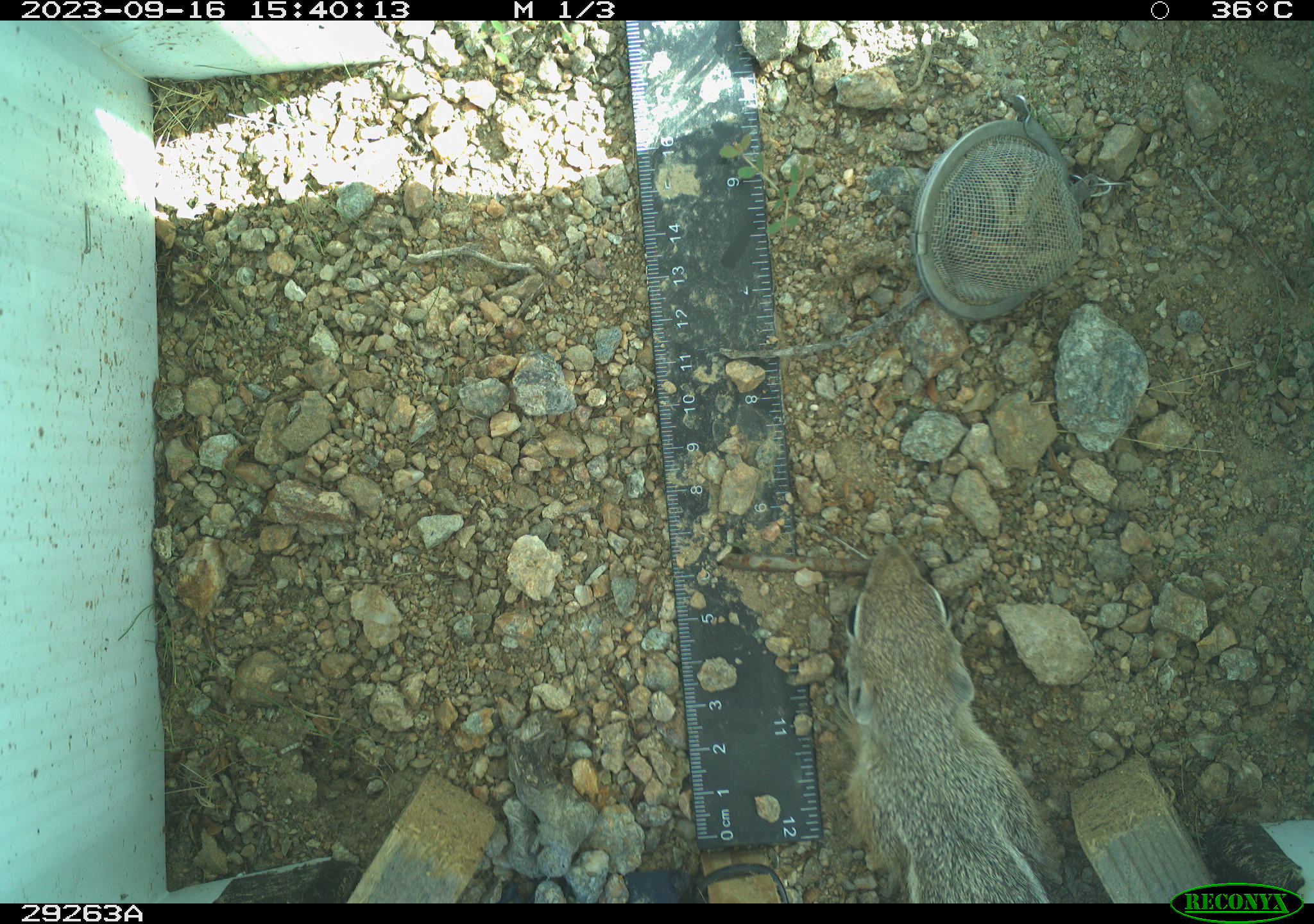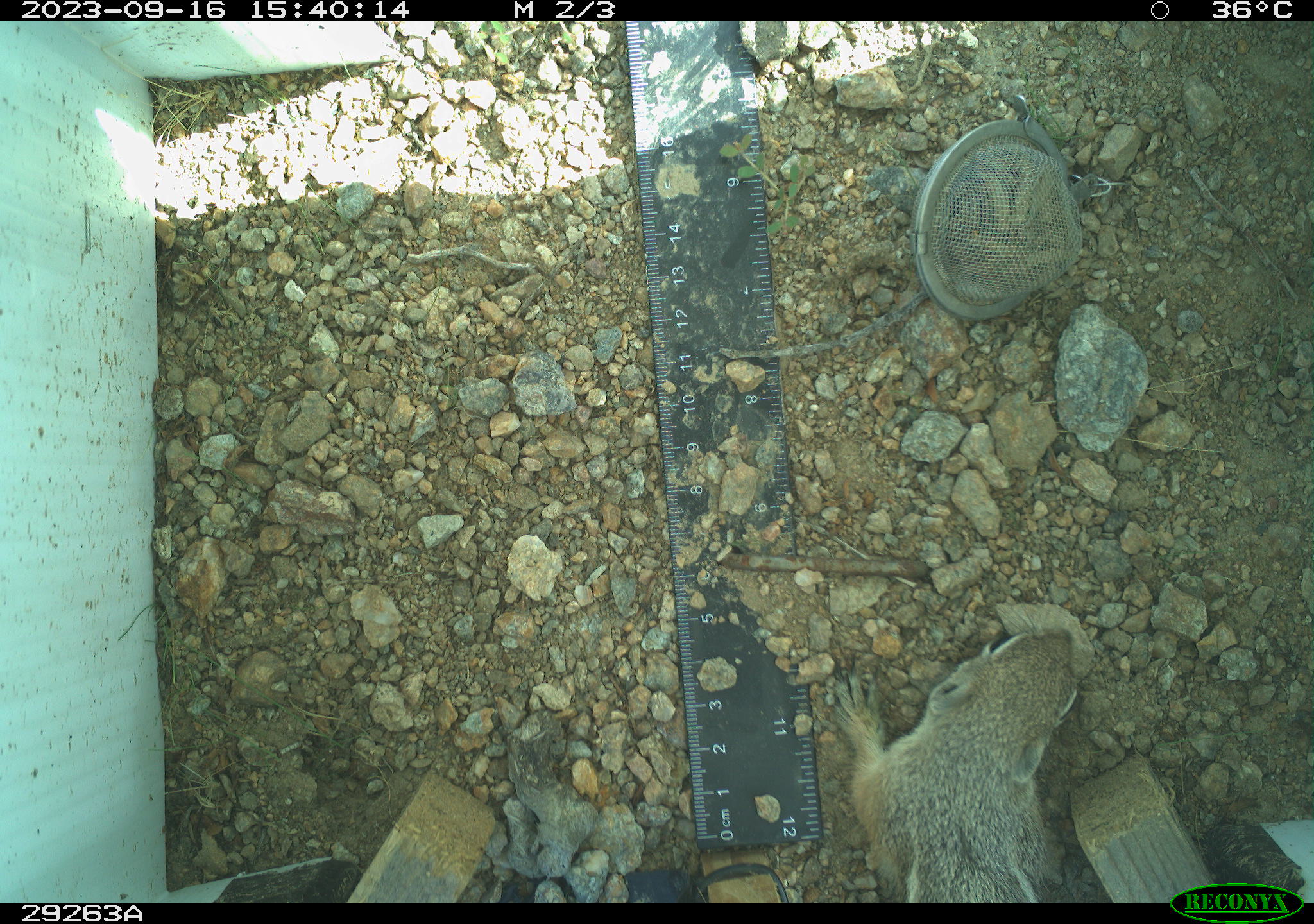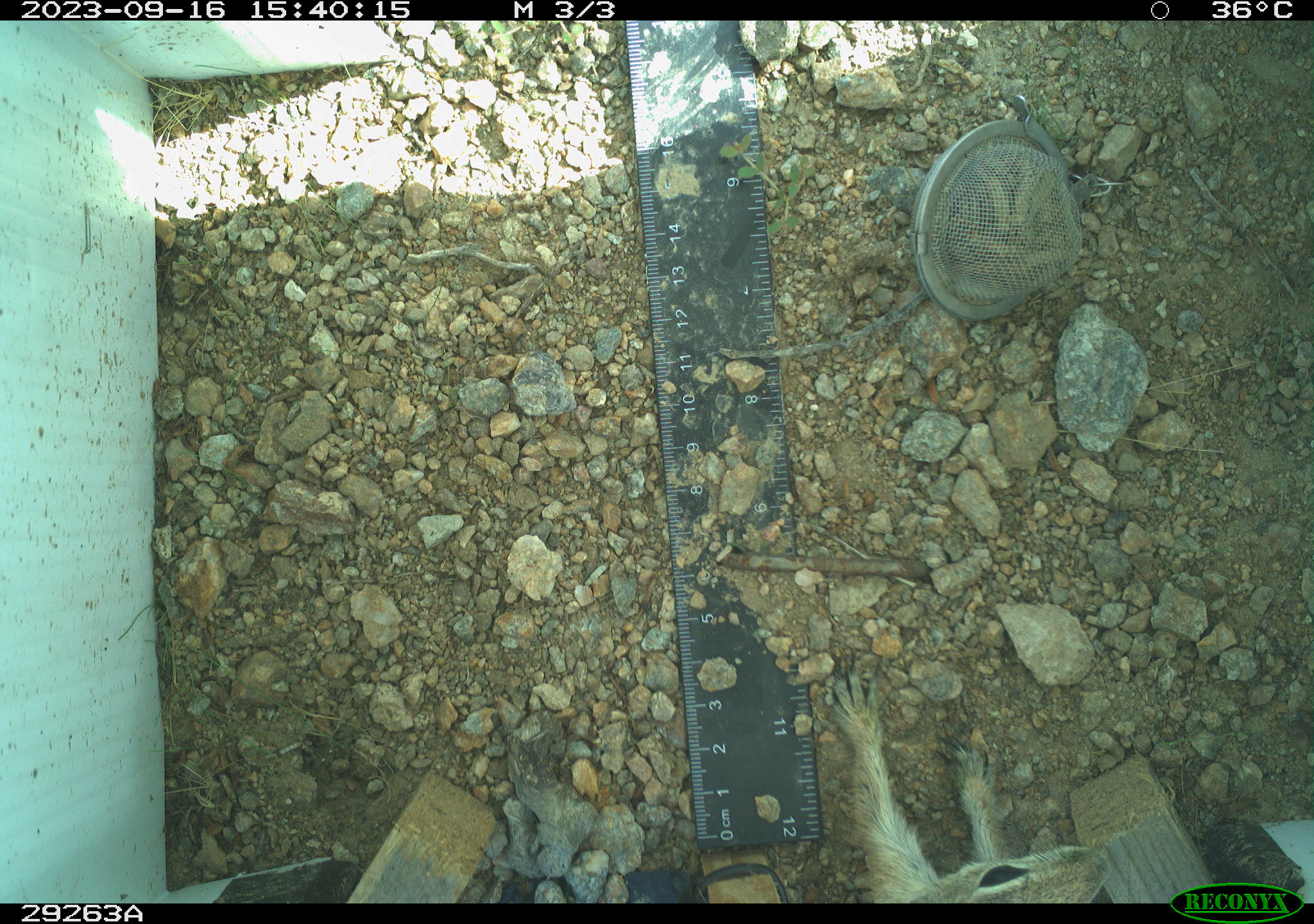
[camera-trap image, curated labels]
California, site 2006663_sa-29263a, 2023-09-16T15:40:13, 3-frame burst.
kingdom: Animalia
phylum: Chordata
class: Mammalia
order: Rodentia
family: Sciuridae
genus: Ammospermophilus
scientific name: Ammospermophilus leucurus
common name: white-tailed antelope squirrel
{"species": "white-tailed antelope squirrel (Ammospermophilus leucurus)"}